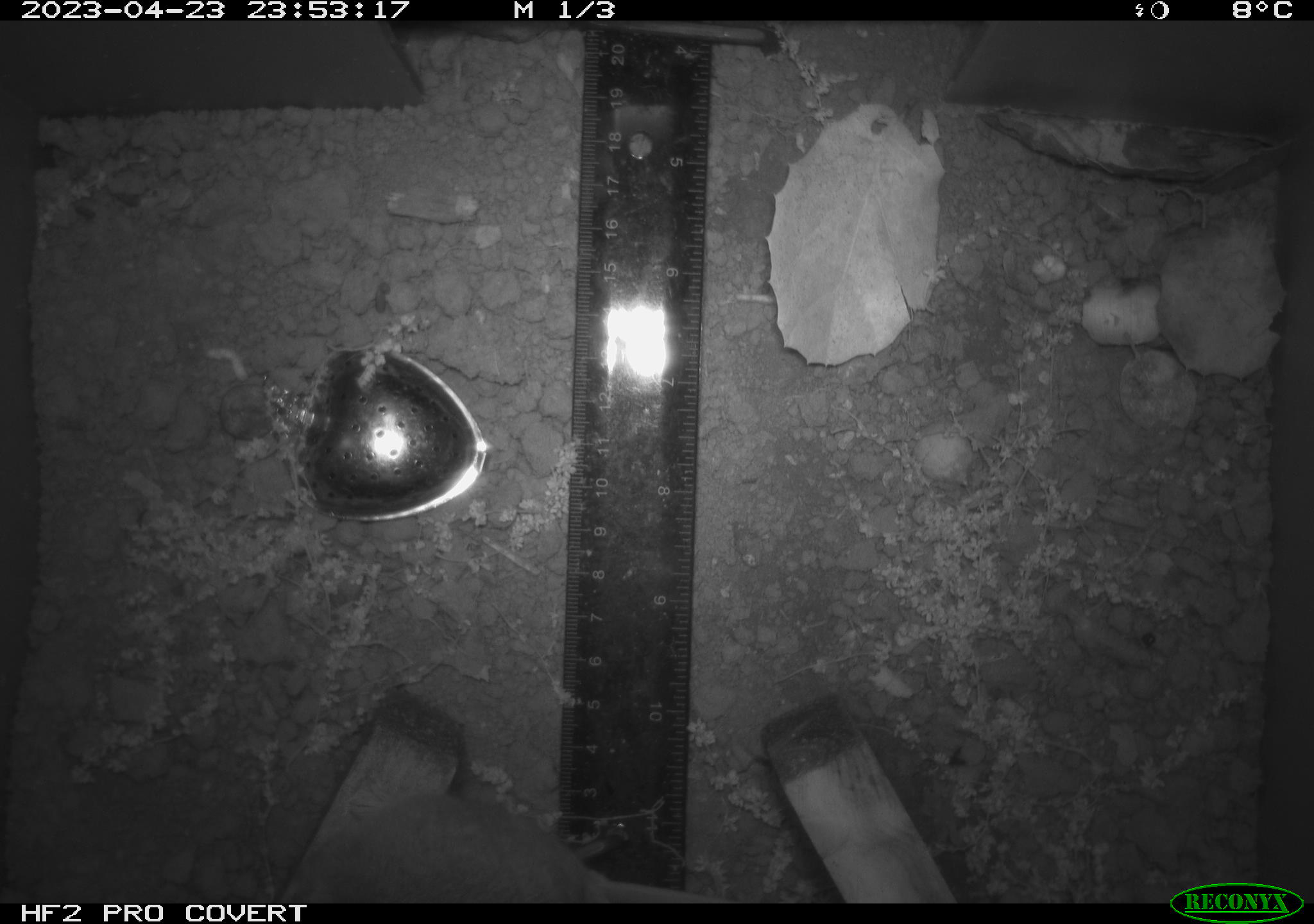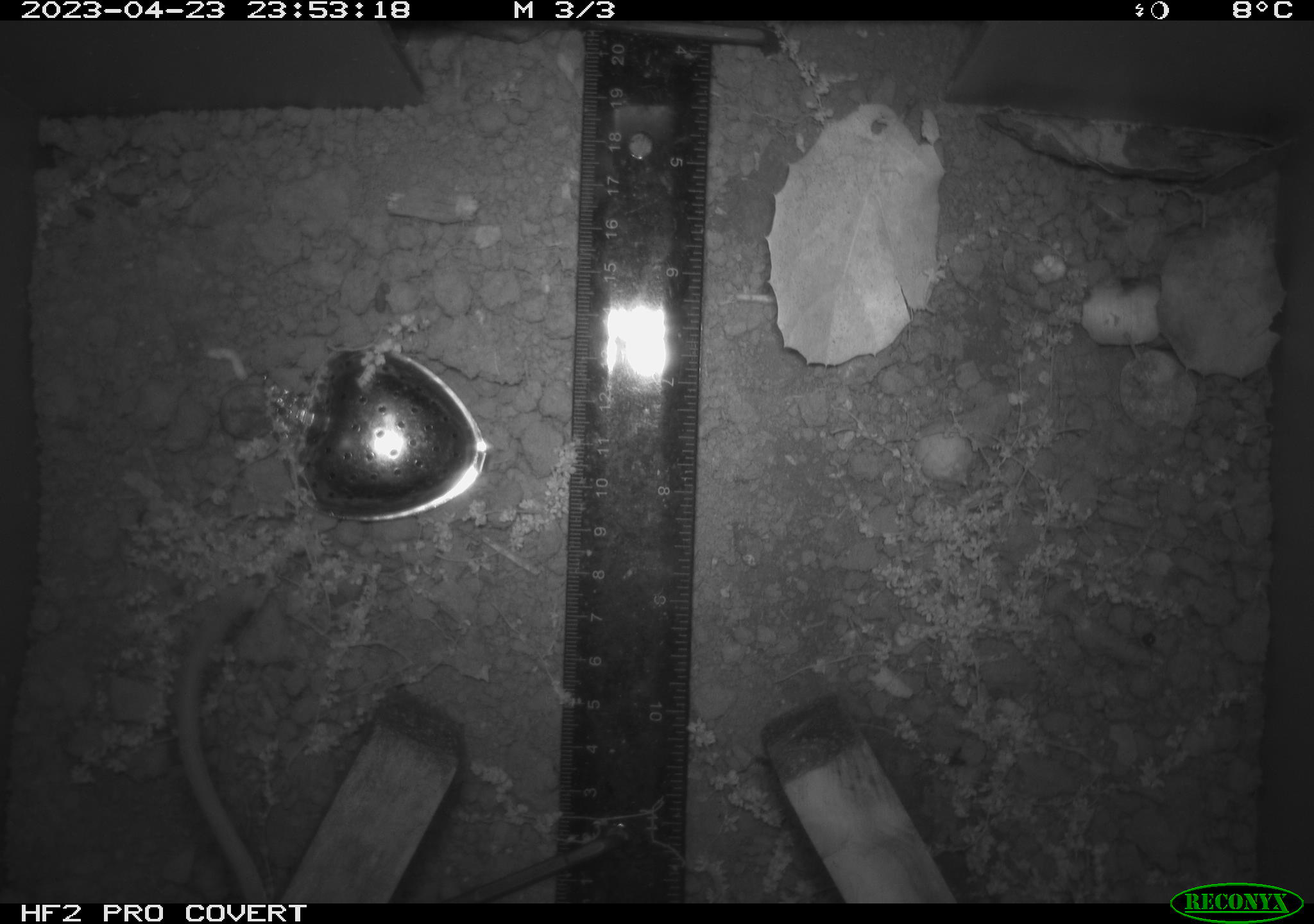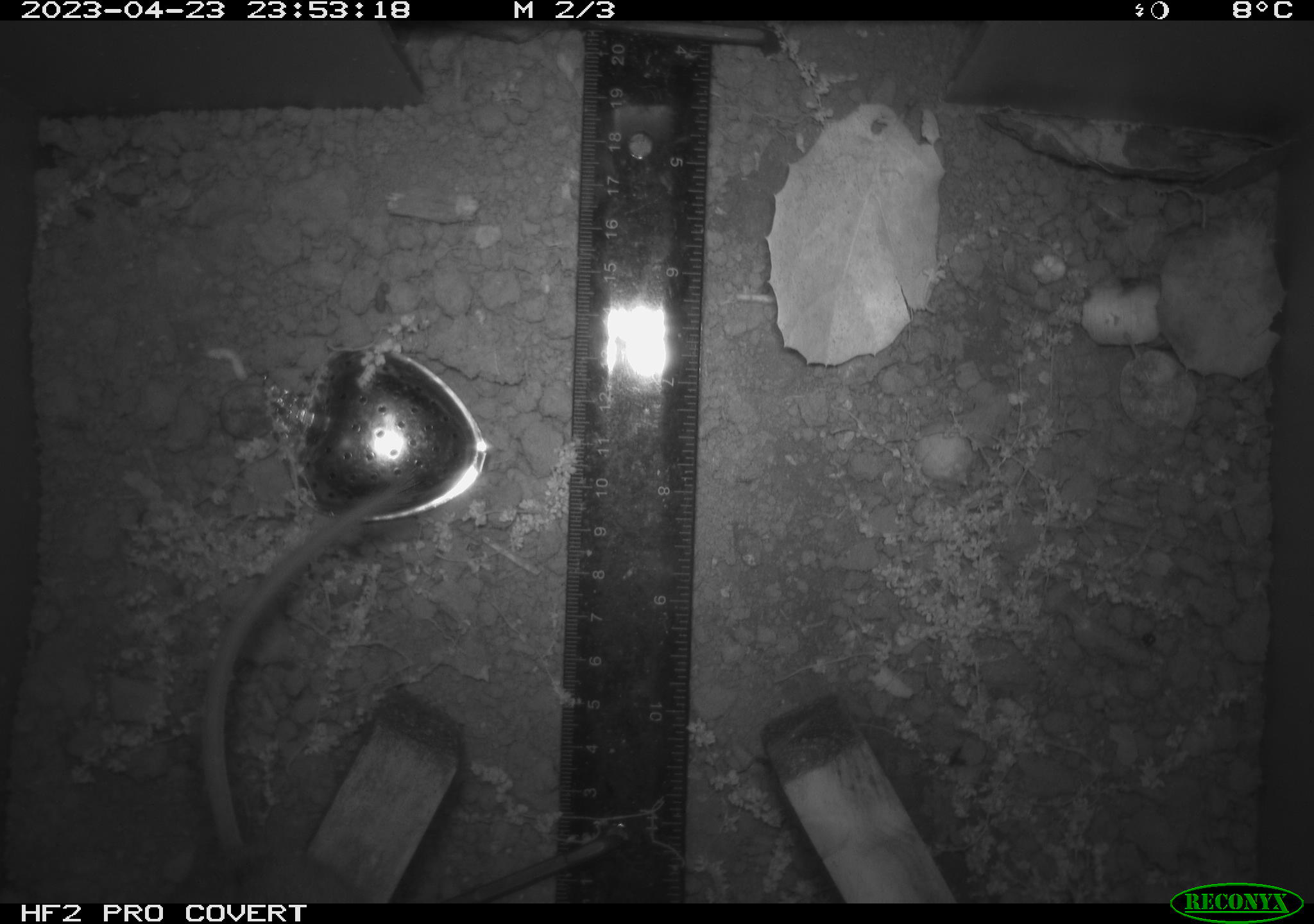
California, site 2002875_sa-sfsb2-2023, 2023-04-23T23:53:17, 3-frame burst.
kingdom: Animalia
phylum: Chordata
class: Mammalia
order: Rodentia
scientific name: Rodentia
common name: mouse species